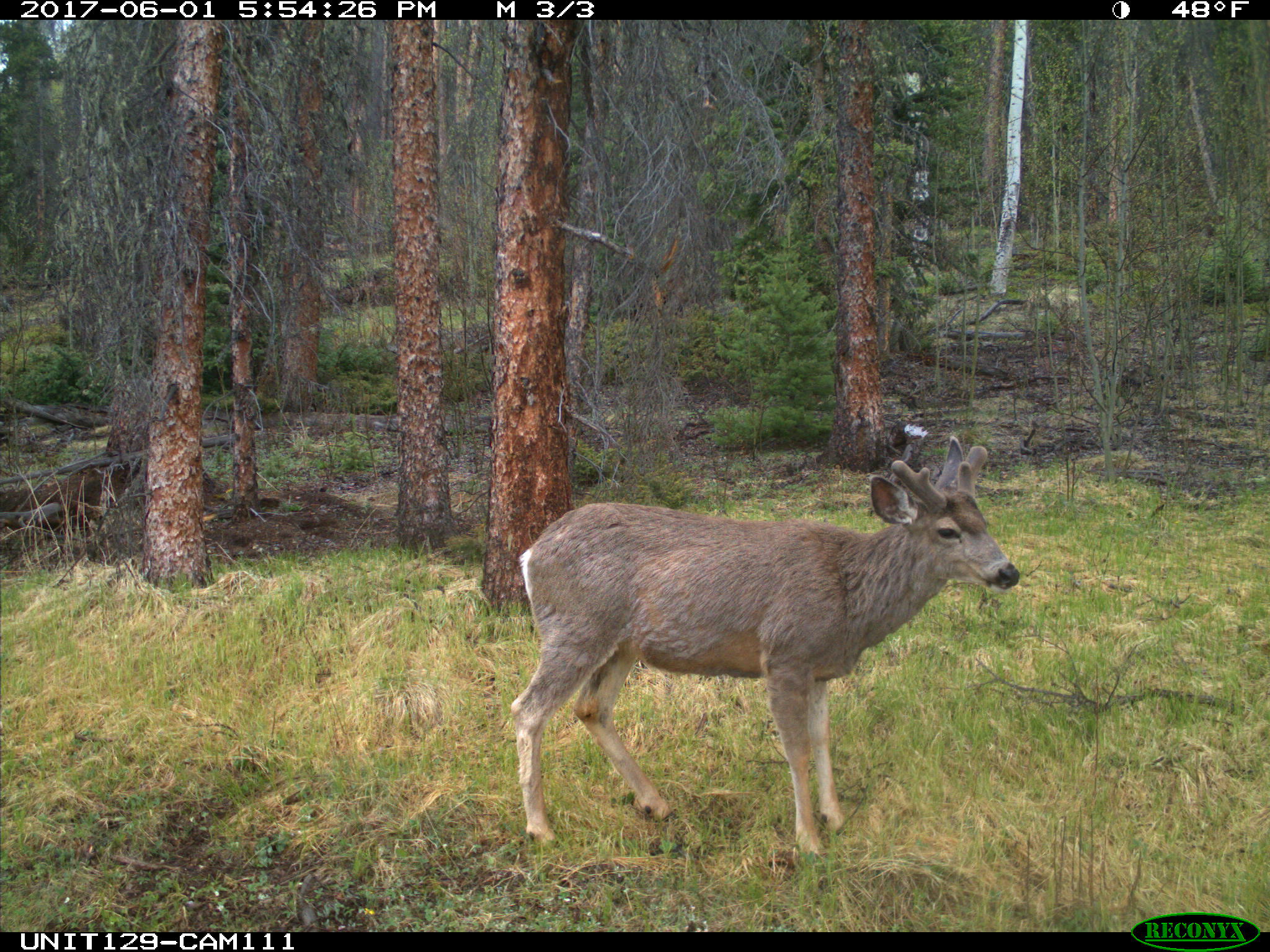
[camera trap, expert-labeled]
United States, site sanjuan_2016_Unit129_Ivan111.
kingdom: Animalia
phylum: Chordata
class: Mammalia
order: Artiodactyla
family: Cervidae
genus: Odocoileus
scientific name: Odocoileus hemionus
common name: mule deer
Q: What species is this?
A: Odocoileus hemionus (mule deer).